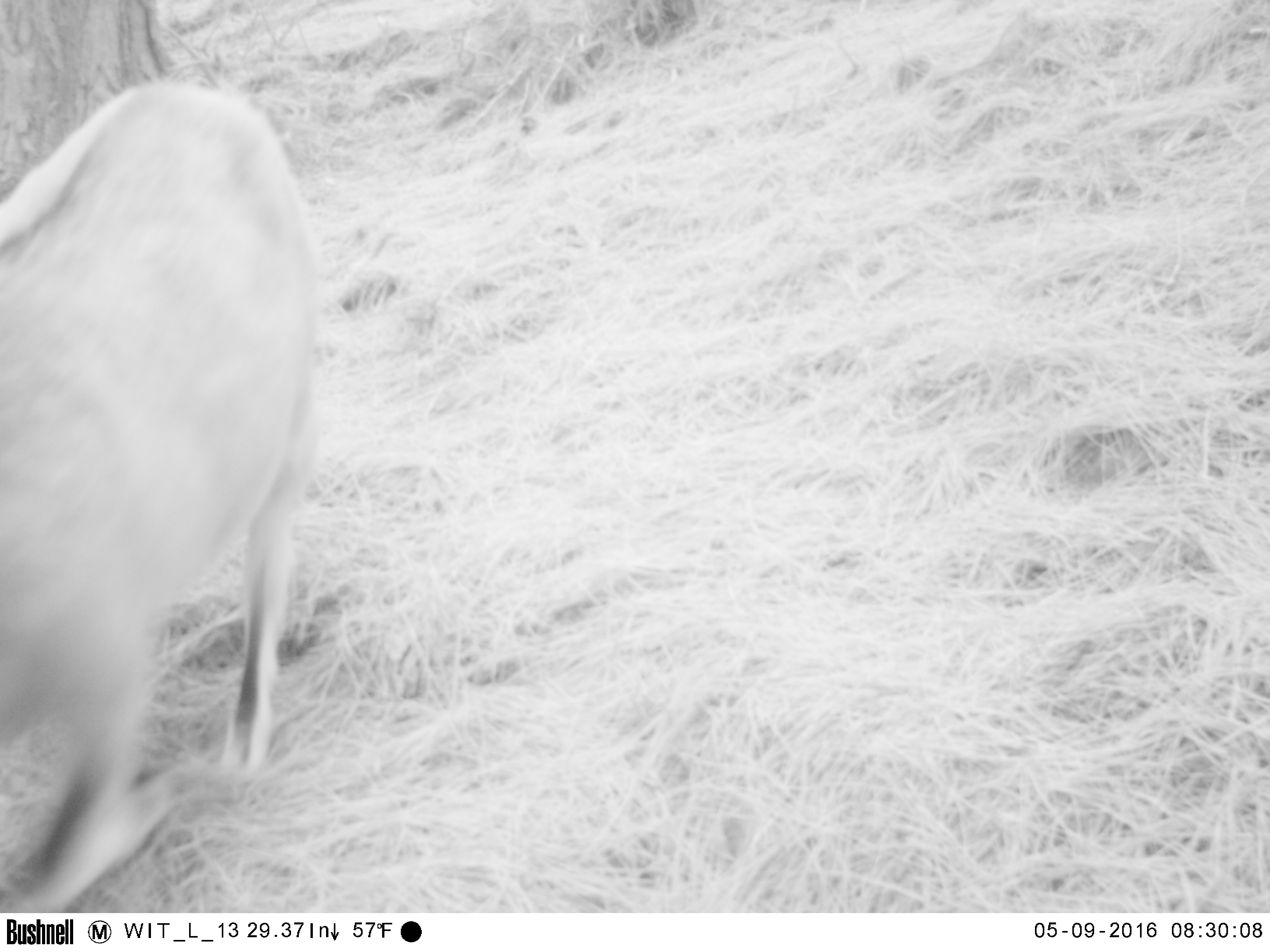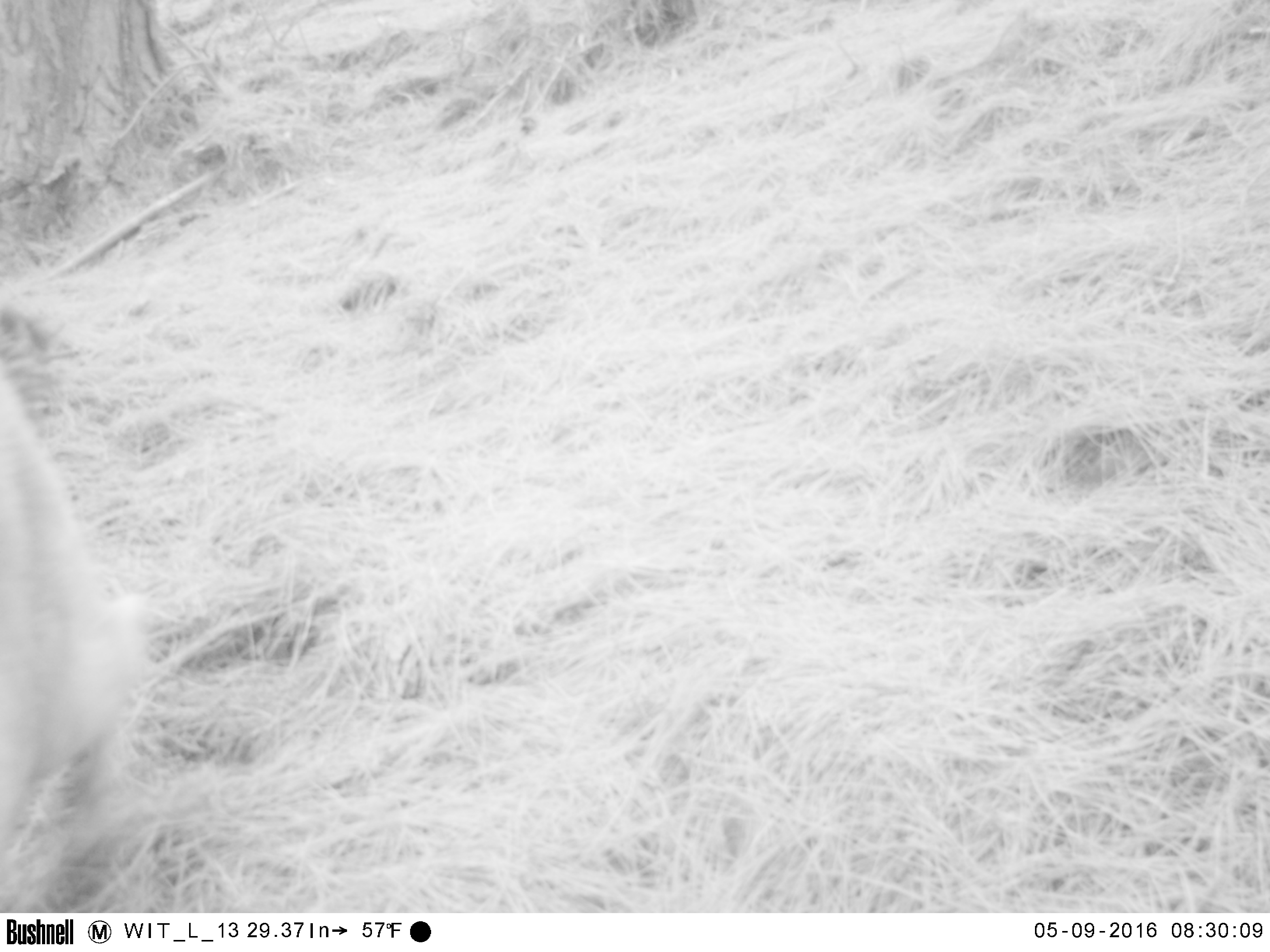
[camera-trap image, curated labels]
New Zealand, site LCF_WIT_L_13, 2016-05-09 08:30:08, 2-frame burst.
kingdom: Animalia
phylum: Chordata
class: Mammalia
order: Artiodactyla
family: Bovidae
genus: Capra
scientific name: Capra hircus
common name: goat